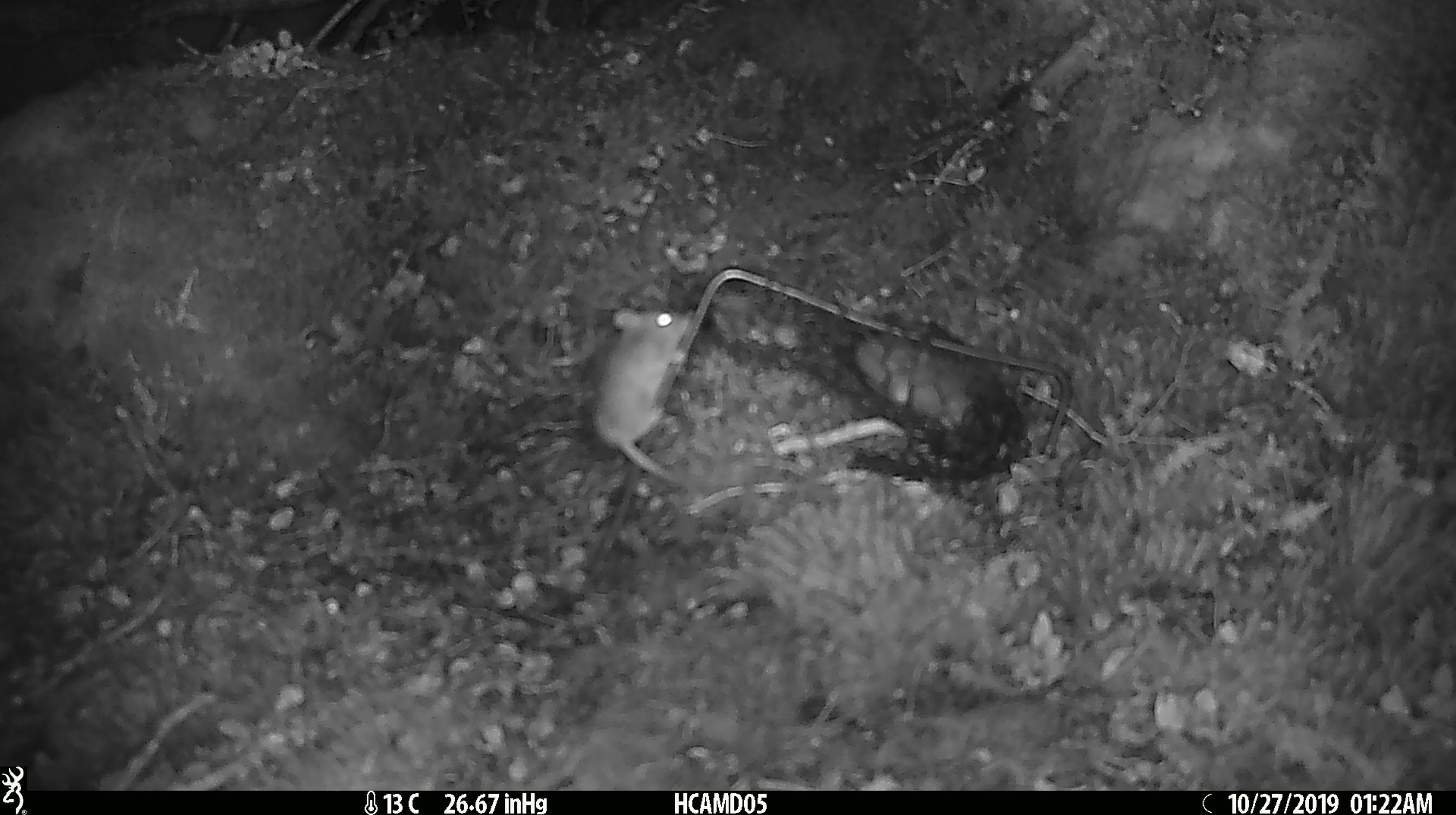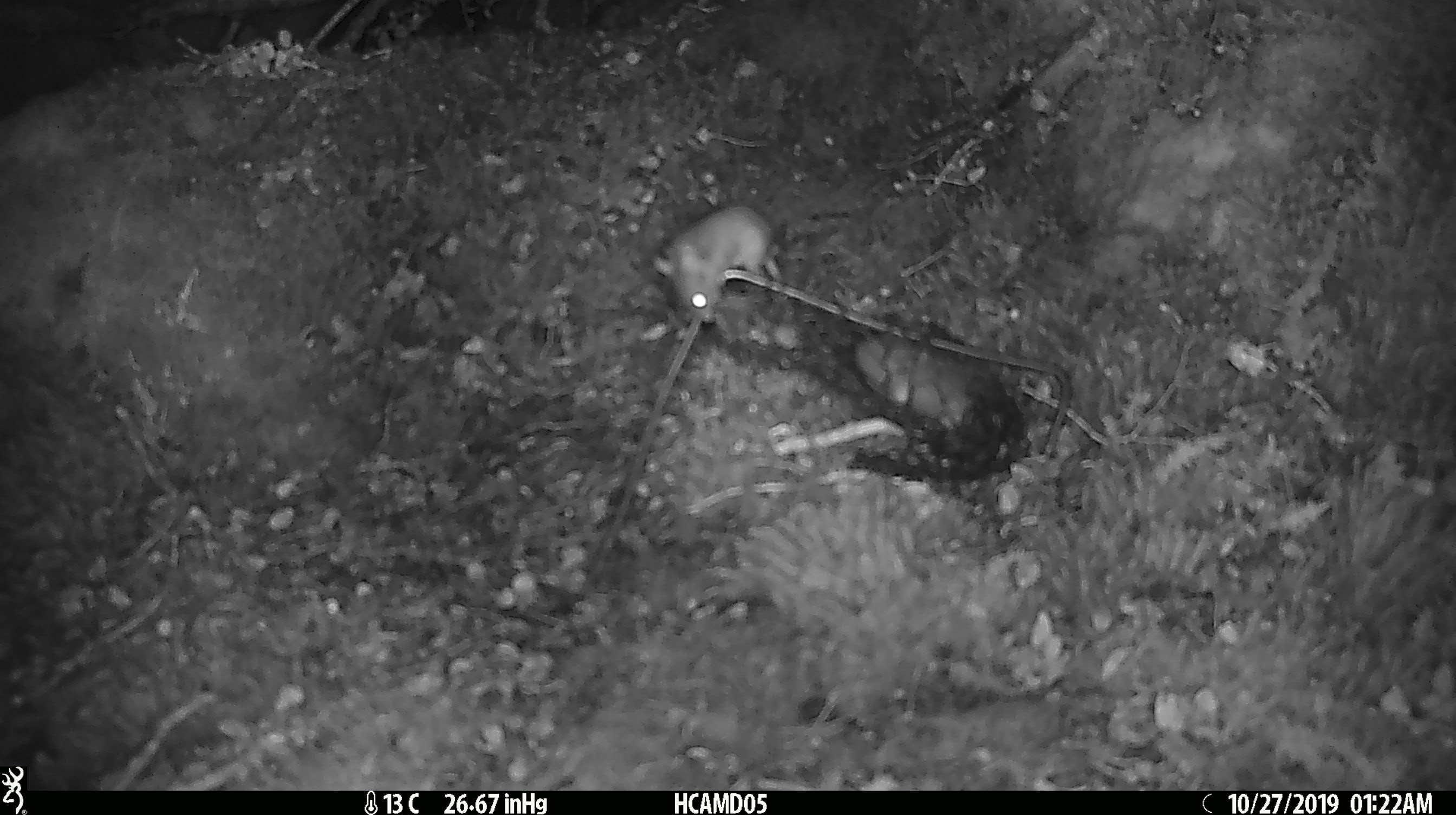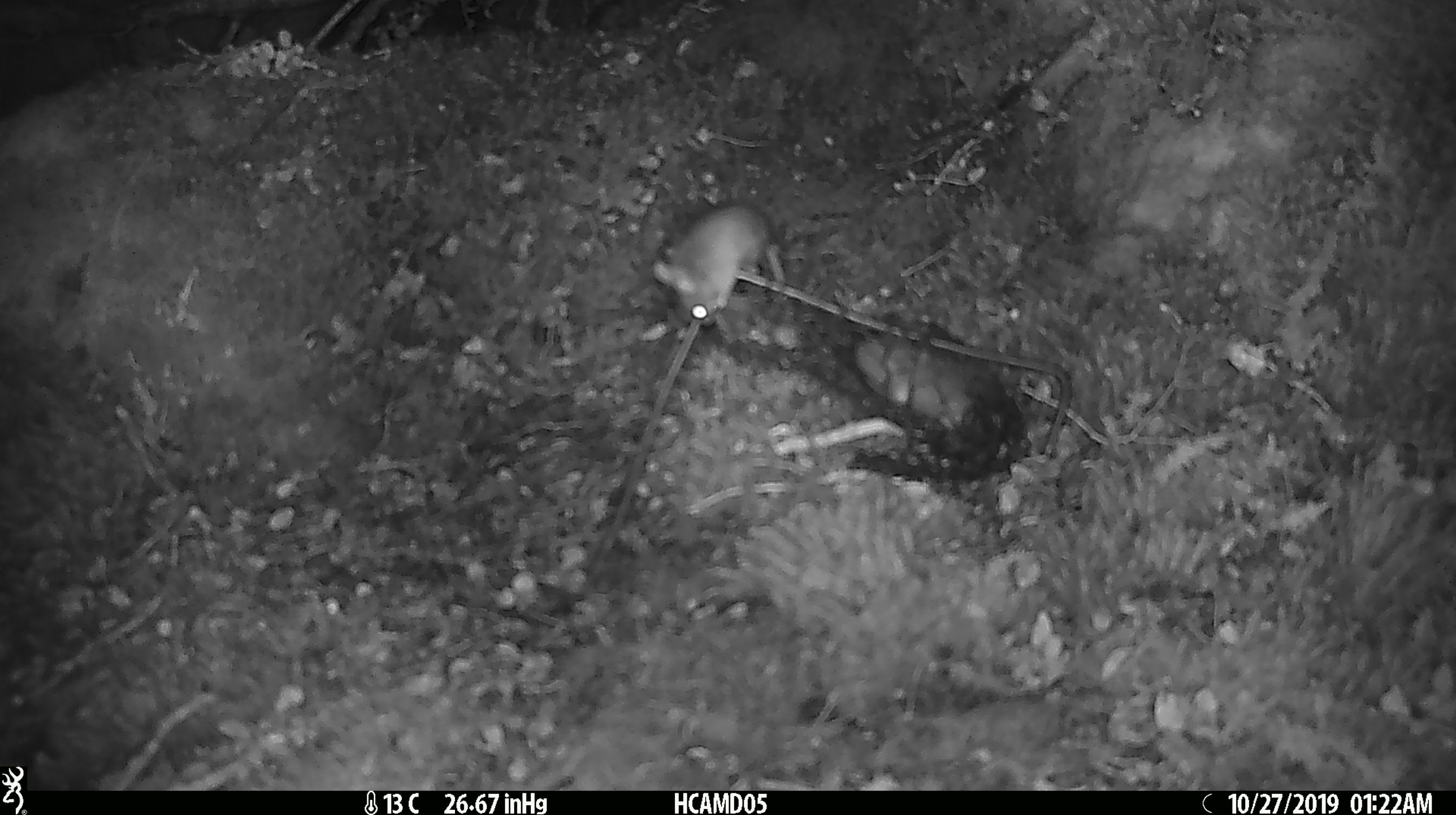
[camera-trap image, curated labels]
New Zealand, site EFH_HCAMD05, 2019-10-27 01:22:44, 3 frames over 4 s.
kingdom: Animalia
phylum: Chordata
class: Mammalia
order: Rodentia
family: Muridae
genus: Mus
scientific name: Mus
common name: mouse